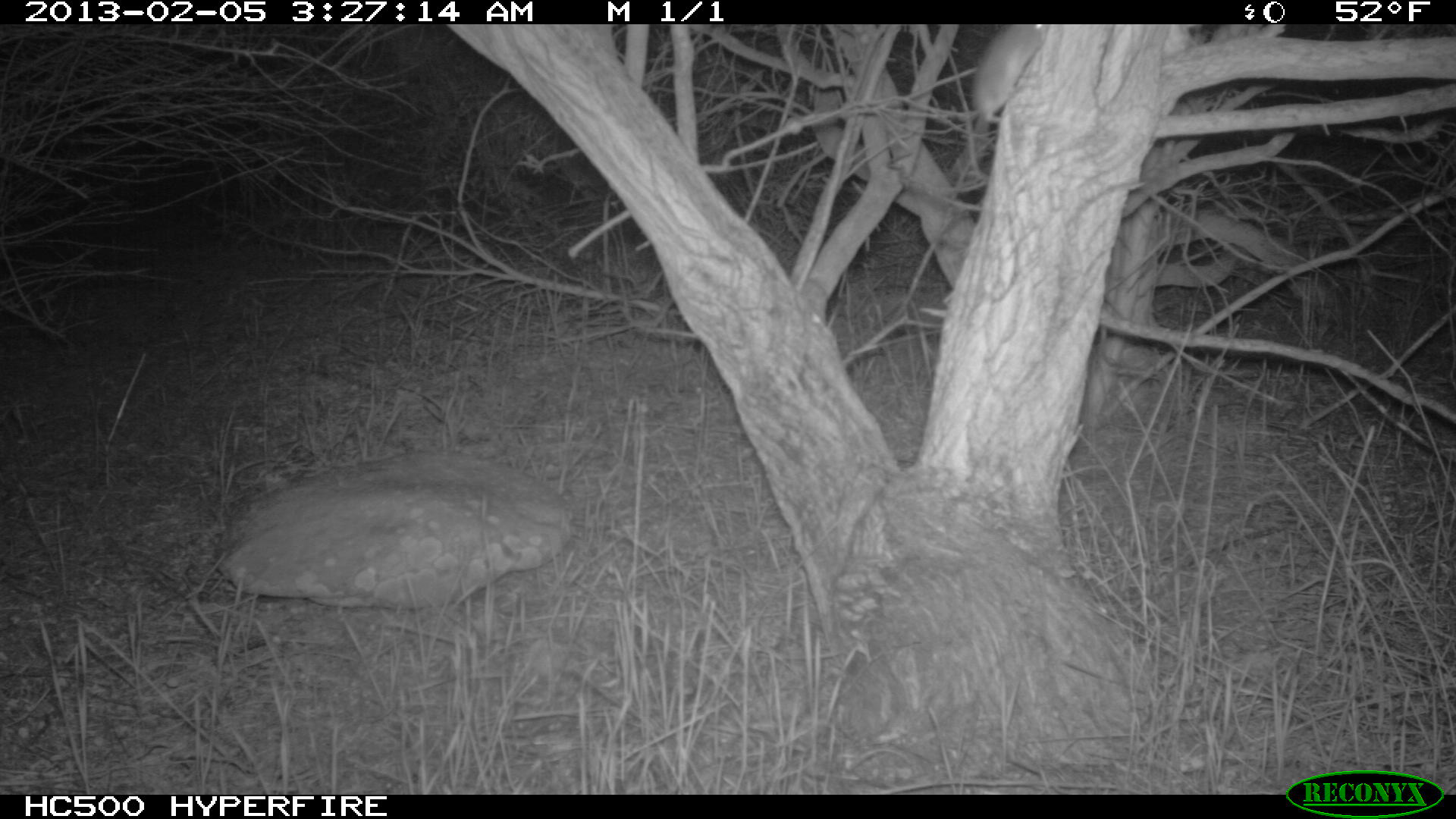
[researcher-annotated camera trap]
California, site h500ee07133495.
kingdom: Animalia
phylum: Chordata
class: Mammalia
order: Rodentia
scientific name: Rodentia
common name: rodent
Rodent (Rodentia).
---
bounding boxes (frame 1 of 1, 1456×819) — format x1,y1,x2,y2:
rodent: 897,24,1049,121